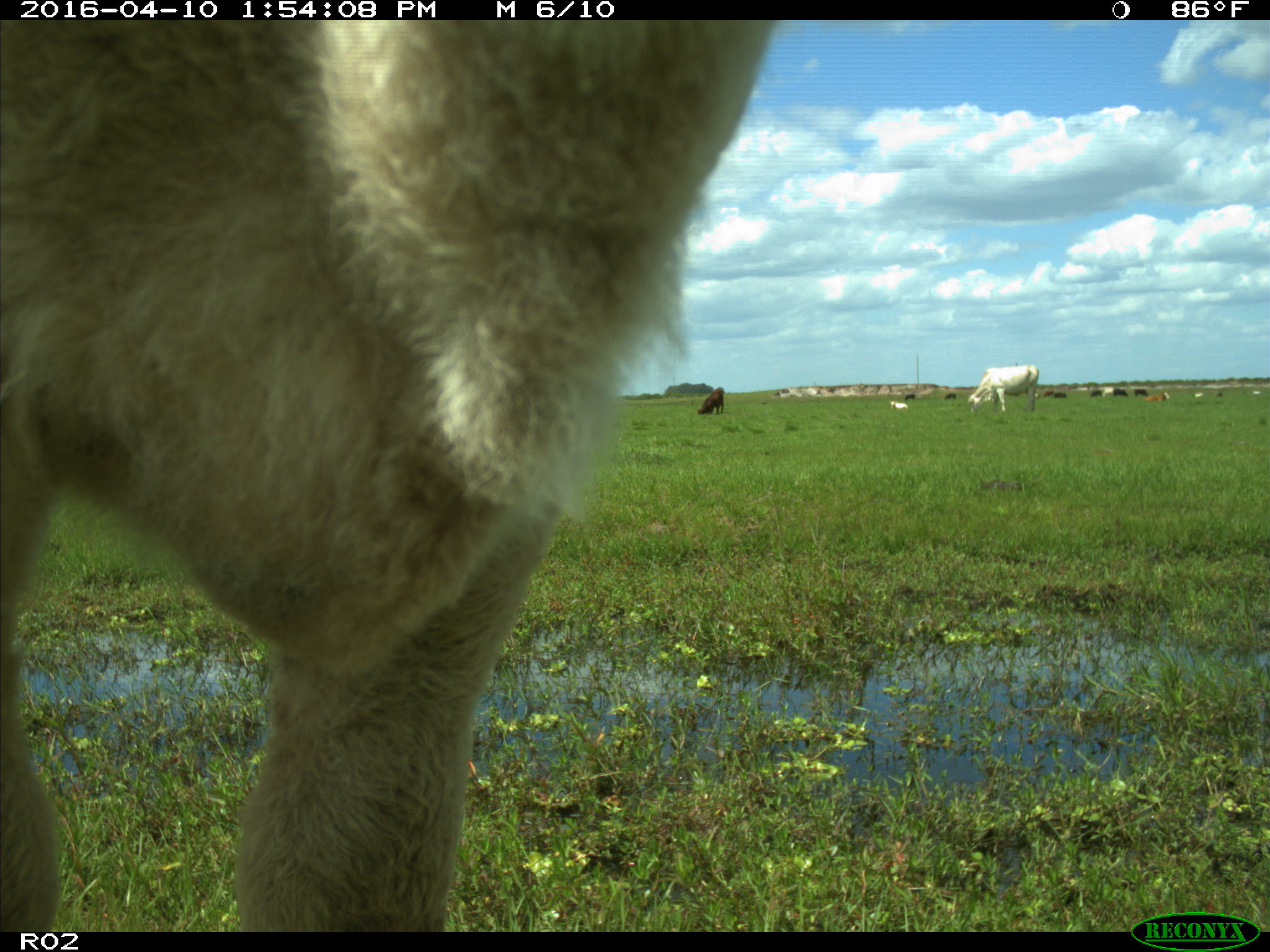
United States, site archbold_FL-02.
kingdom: Animalia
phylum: Chordata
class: Mammalia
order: Artiodactyla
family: Bovidae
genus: Bos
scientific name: Bos taurus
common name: domestic cow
Bos taurus (domestic cow).